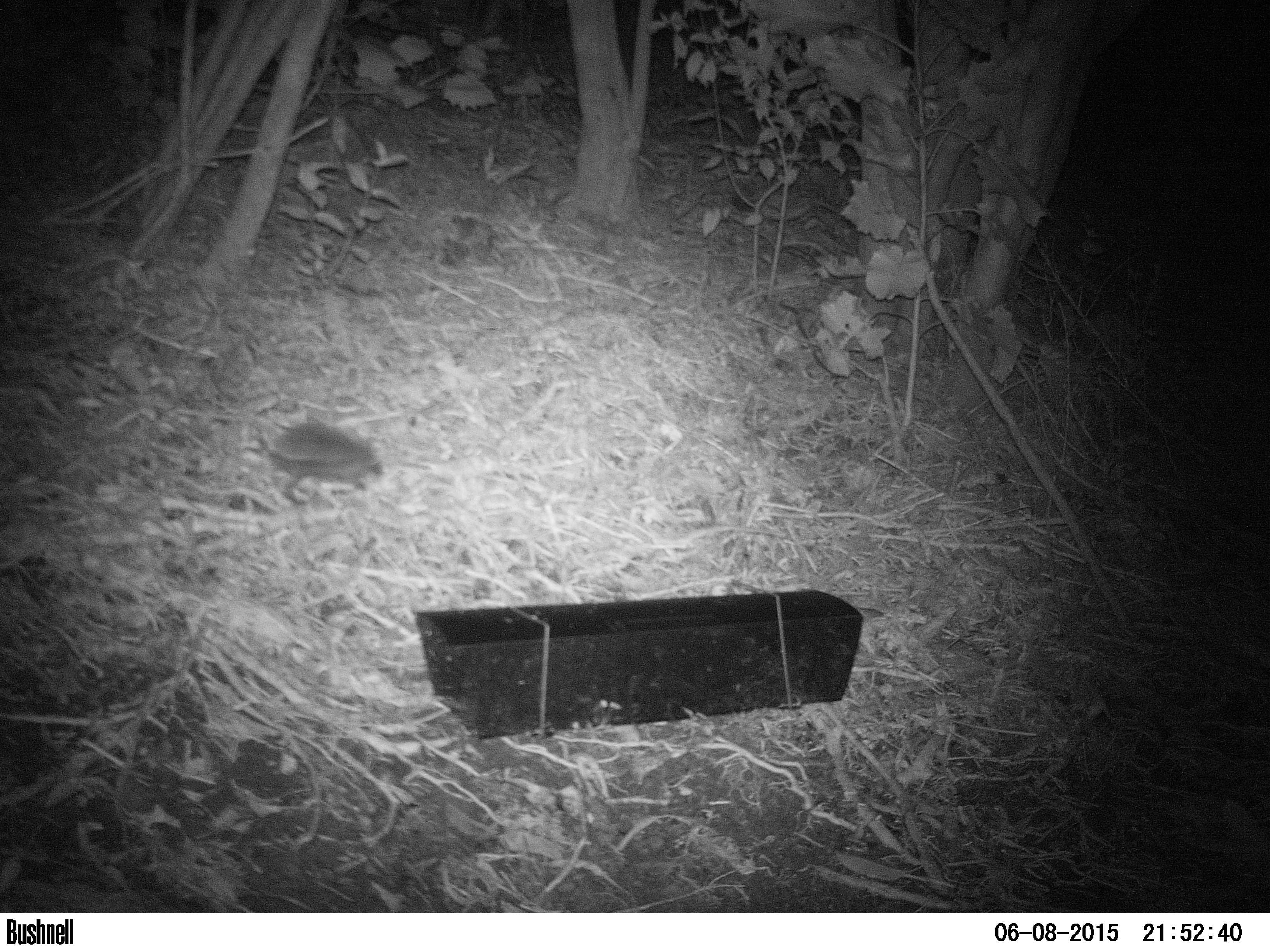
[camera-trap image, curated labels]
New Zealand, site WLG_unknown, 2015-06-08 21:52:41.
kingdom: Animalia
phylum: Chordata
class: Mammalia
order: Eulipotyphla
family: Erinaceidae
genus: Erinaceus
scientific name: Erinaceus europaeus europaeus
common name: european hedgehog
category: hedgehog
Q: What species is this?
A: Hedgehog (european hedgehog) (Erinaceus europaeus europaeus).